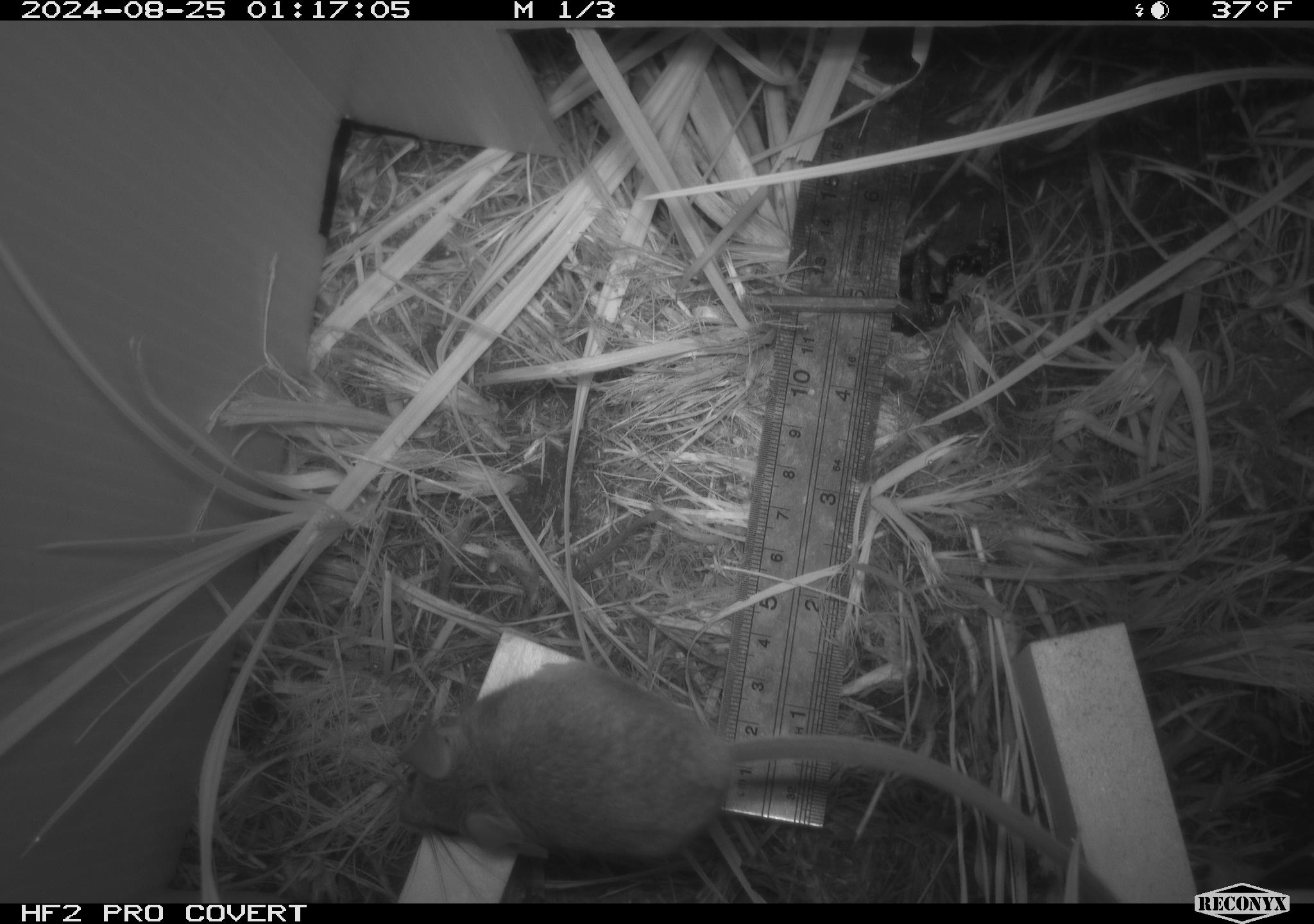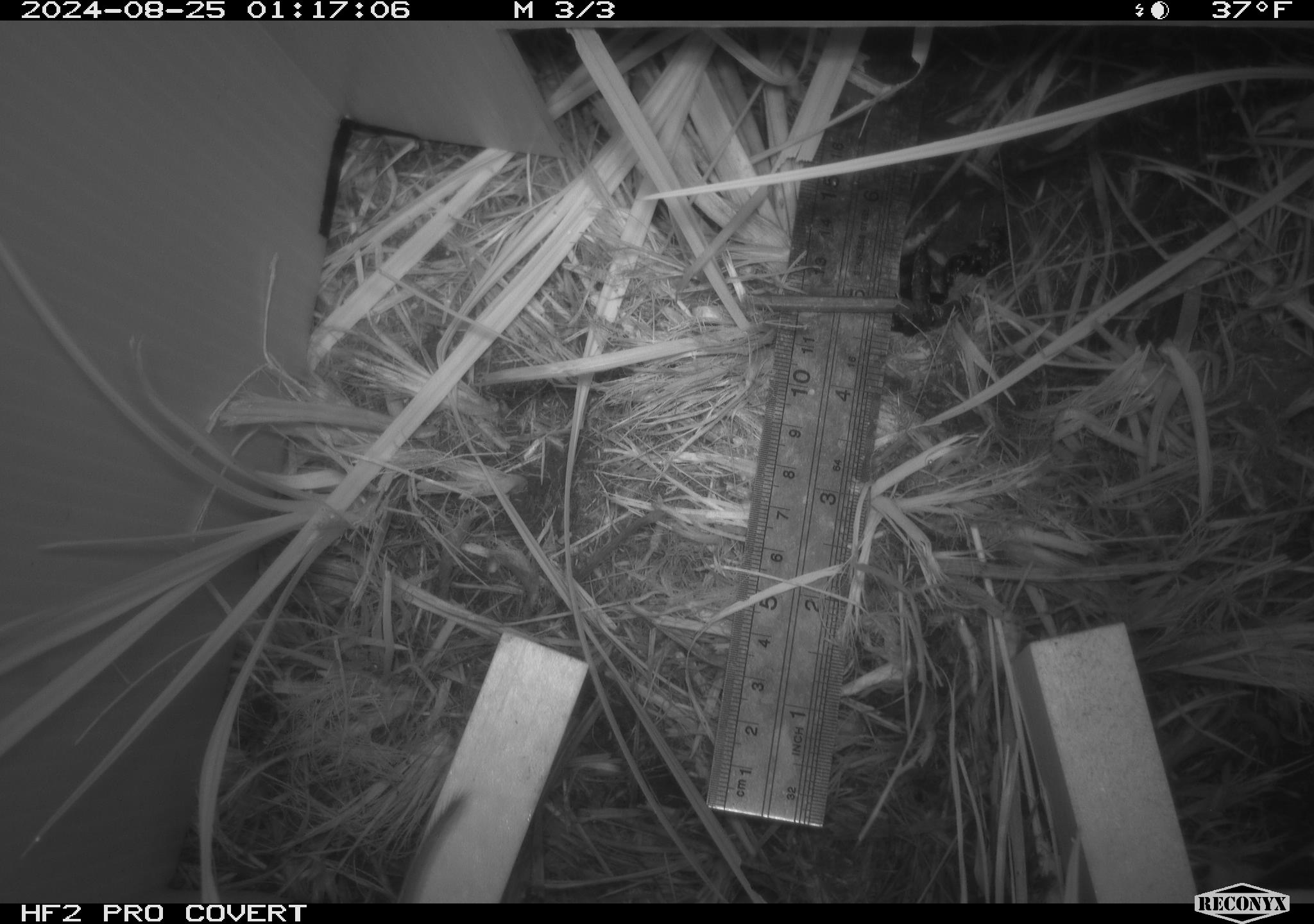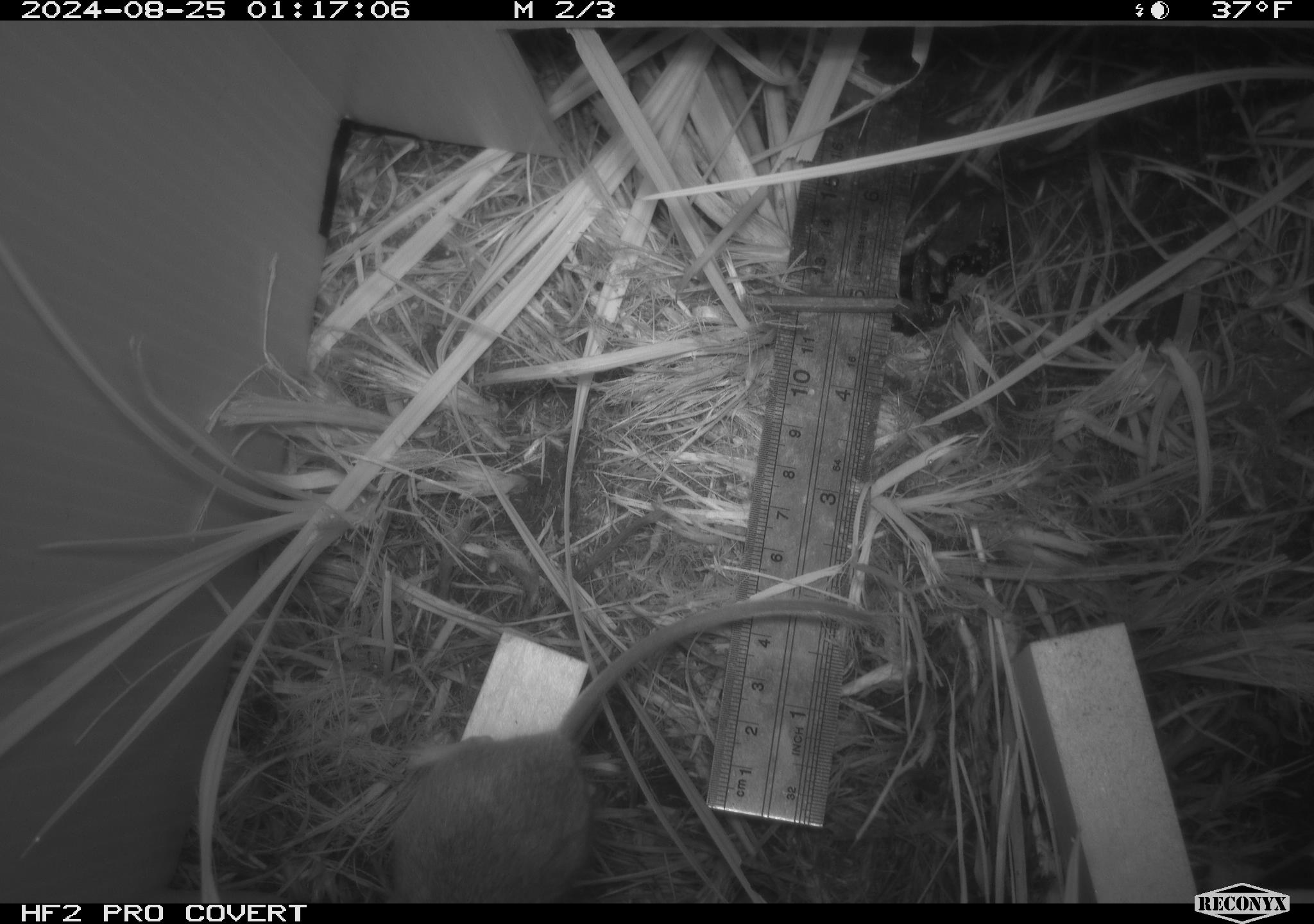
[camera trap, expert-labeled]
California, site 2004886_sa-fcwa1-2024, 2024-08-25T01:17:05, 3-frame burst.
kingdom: Animalia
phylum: Chordata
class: Mammalia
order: Rodentia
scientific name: Rodentia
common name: mouse species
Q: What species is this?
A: Mouse species (Rodentia).